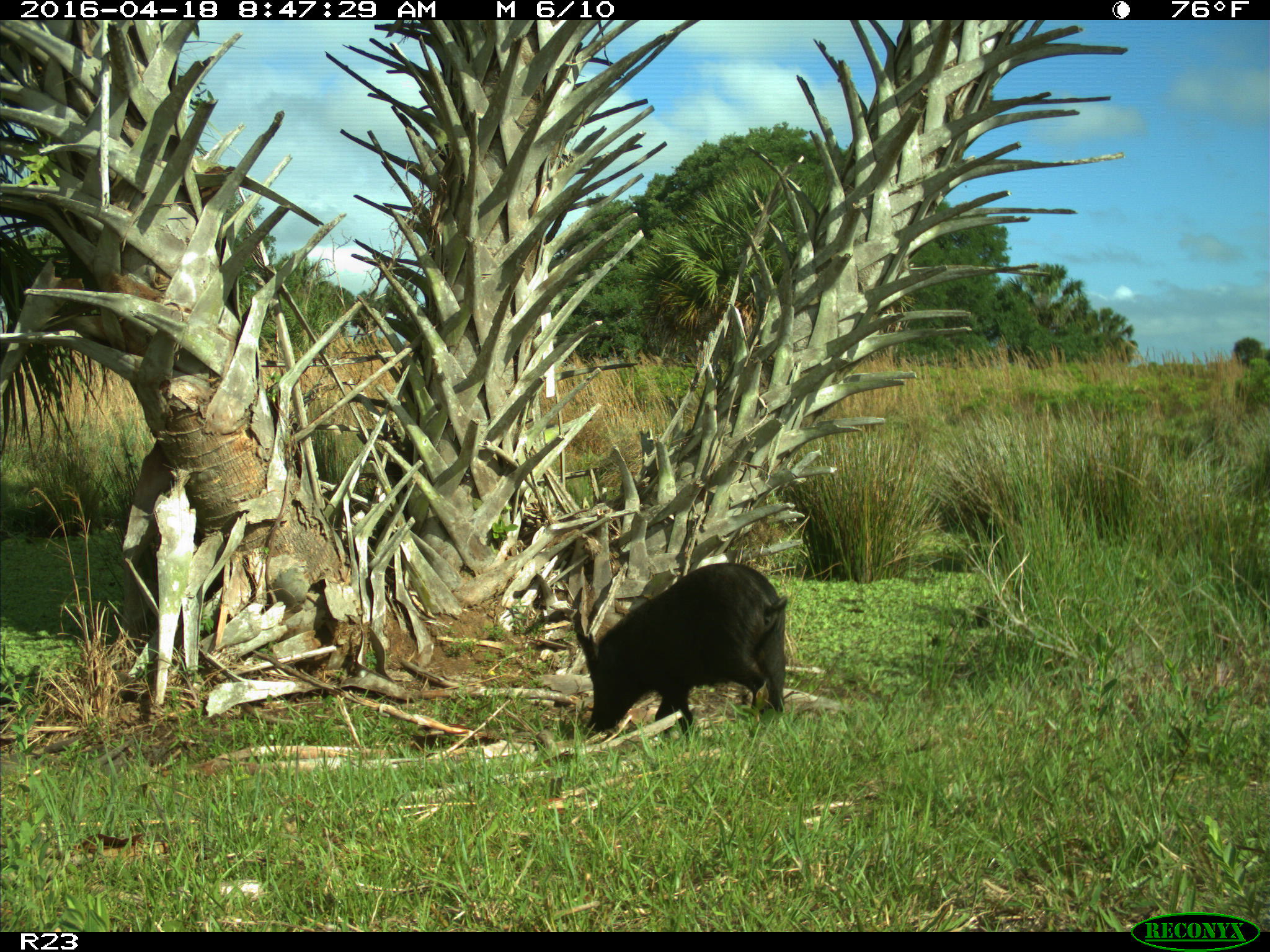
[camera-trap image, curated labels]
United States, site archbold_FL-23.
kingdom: Animalia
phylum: Chordata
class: Mammalia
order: Artiodactyla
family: Suidae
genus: Sus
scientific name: Sus scrofa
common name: wild boar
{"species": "Sus scrofa (wild boar)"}